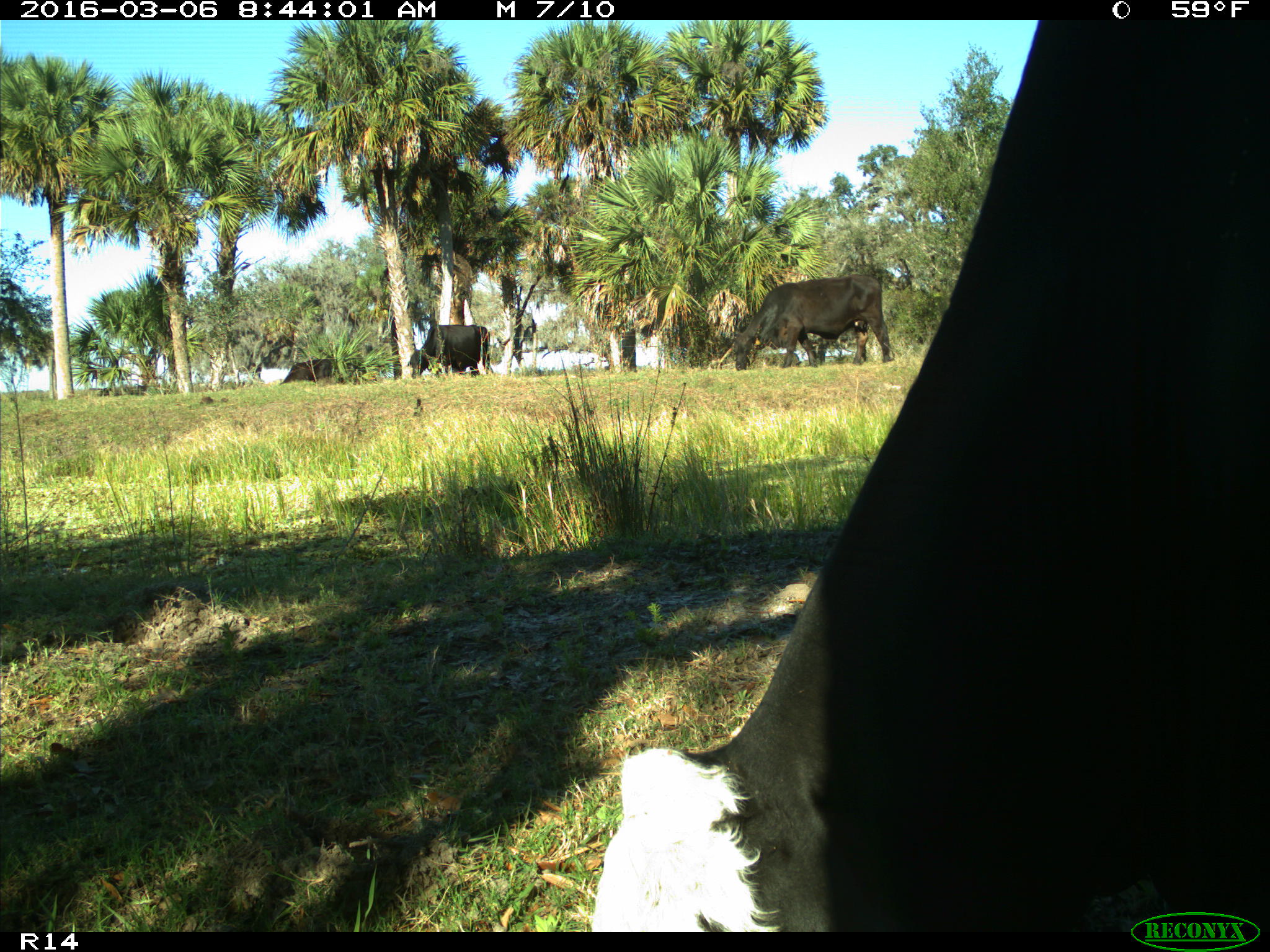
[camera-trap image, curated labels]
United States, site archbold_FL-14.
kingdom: Animalia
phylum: Chordata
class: Mammalia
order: Artiodactyla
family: Bovidae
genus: Bos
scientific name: Bos taurus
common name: domestic cow